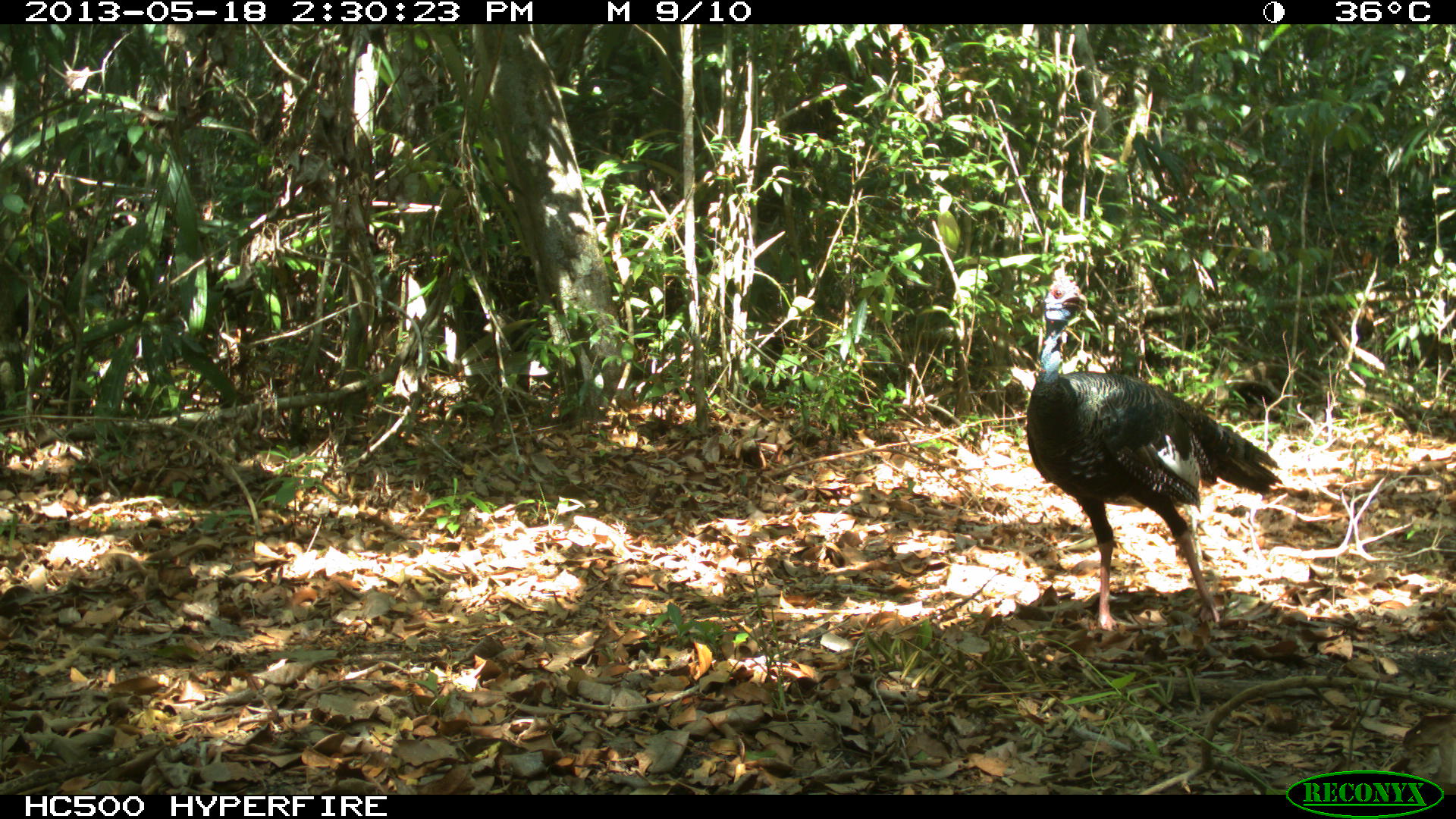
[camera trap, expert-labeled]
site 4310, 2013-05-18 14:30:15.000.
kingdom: Animalia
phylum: Chordata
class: Aves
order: Galliformes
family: Phasianidae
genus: Meleagris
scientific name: Meleagris ocellata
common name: ocellated turkey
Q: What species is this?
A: Meleagris ocellata (ocellated turkey).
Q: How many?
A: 12.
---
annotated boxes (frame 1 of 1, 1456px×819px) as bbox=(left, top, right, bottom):
meleagris ocellata: bbox=(1025, 265, 1284, 636)